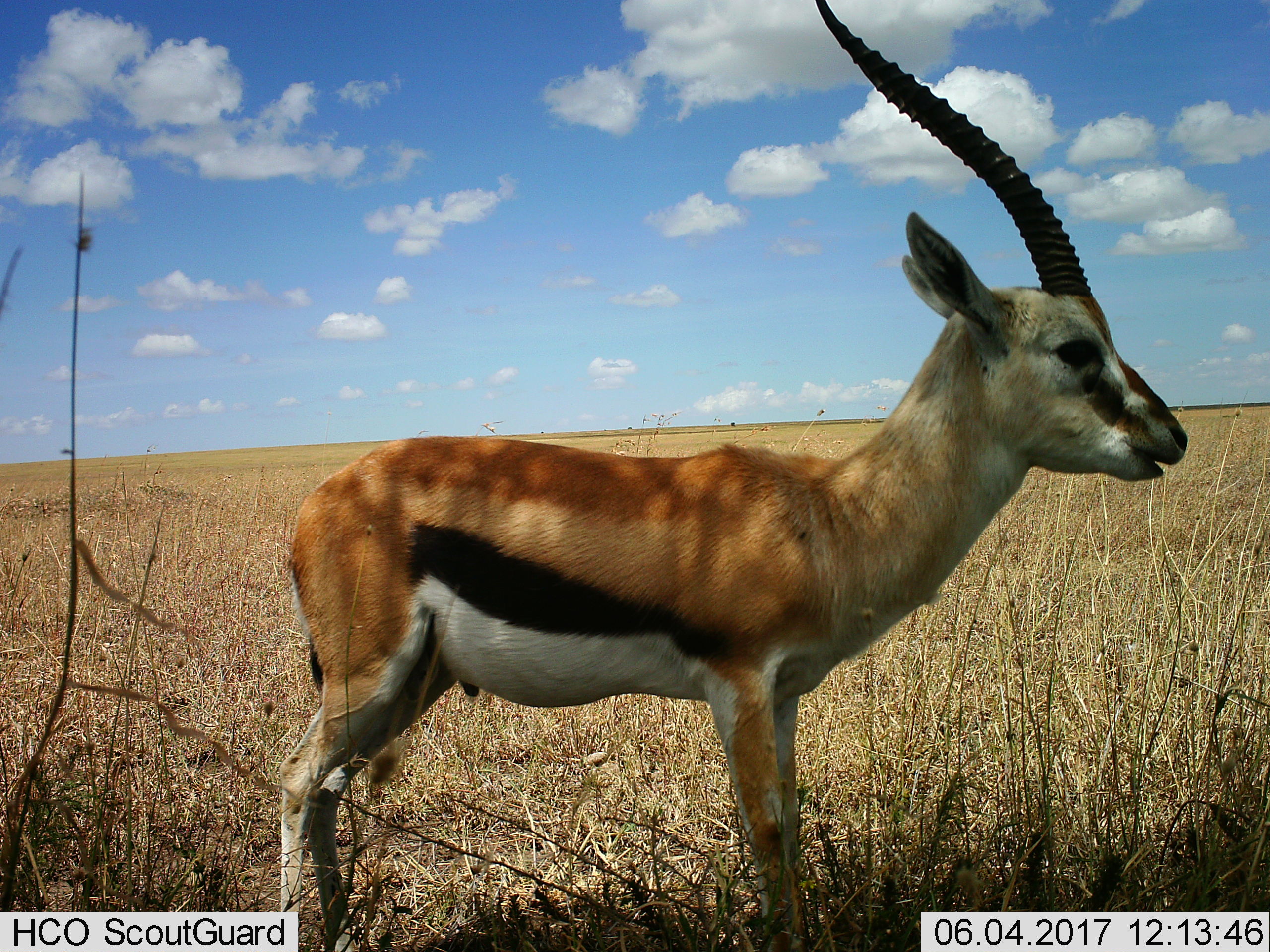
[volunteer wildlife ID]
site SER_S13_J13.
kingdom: Animalia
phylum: Chordata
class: Mammalia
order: Artiodactyla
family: Bovidae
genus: Eudorcas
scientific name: Eudorcas thomsonii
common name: thomson's gazelle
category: gazellethomsons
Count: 1.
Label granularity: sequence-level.